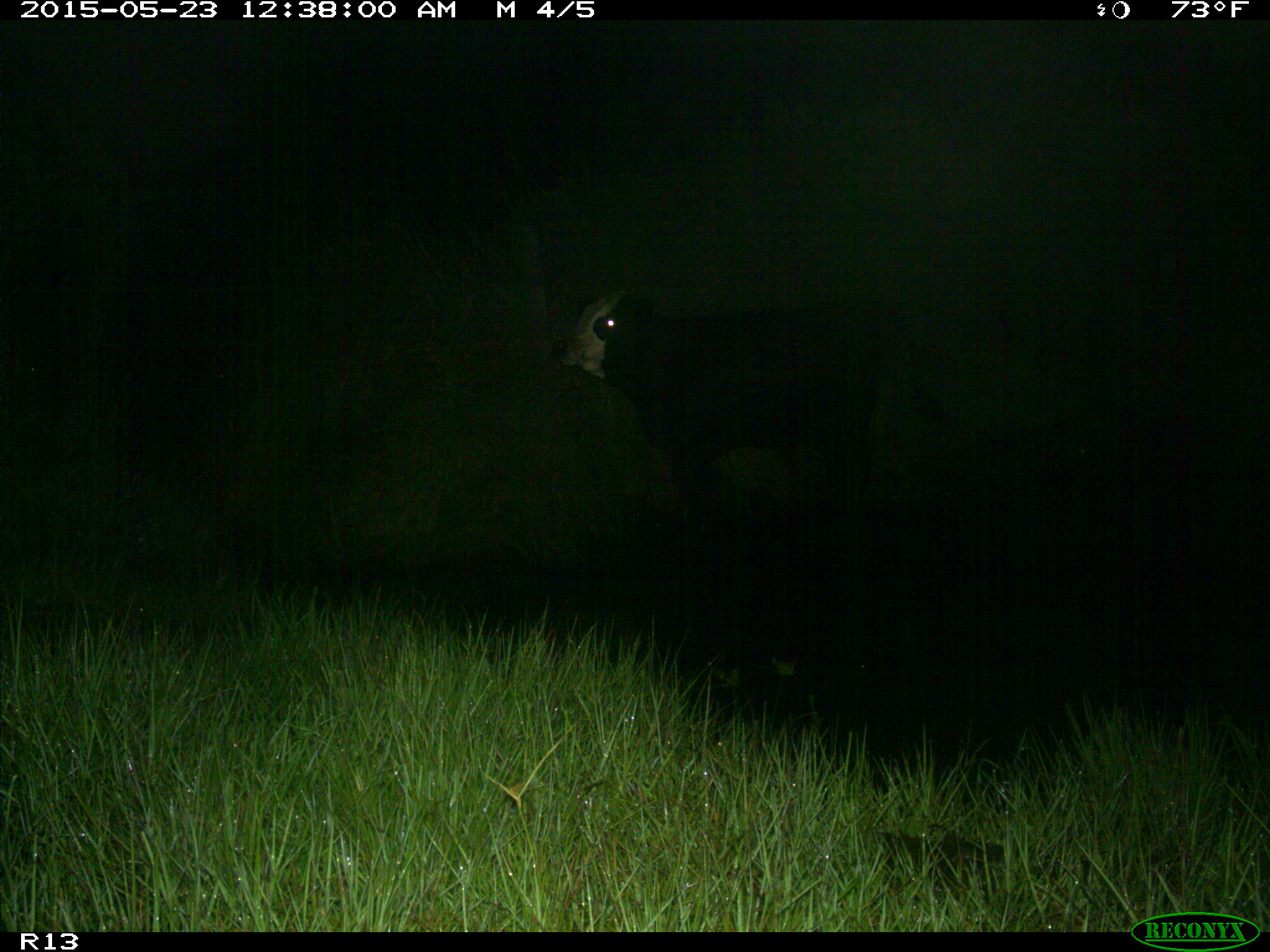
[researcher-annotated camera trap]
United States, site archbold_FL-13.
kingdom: Animalia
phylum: Chordata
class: Mammalia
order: Artiodactyla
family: Bovidae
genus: Bos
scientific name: Bos taurus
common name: domestic cow